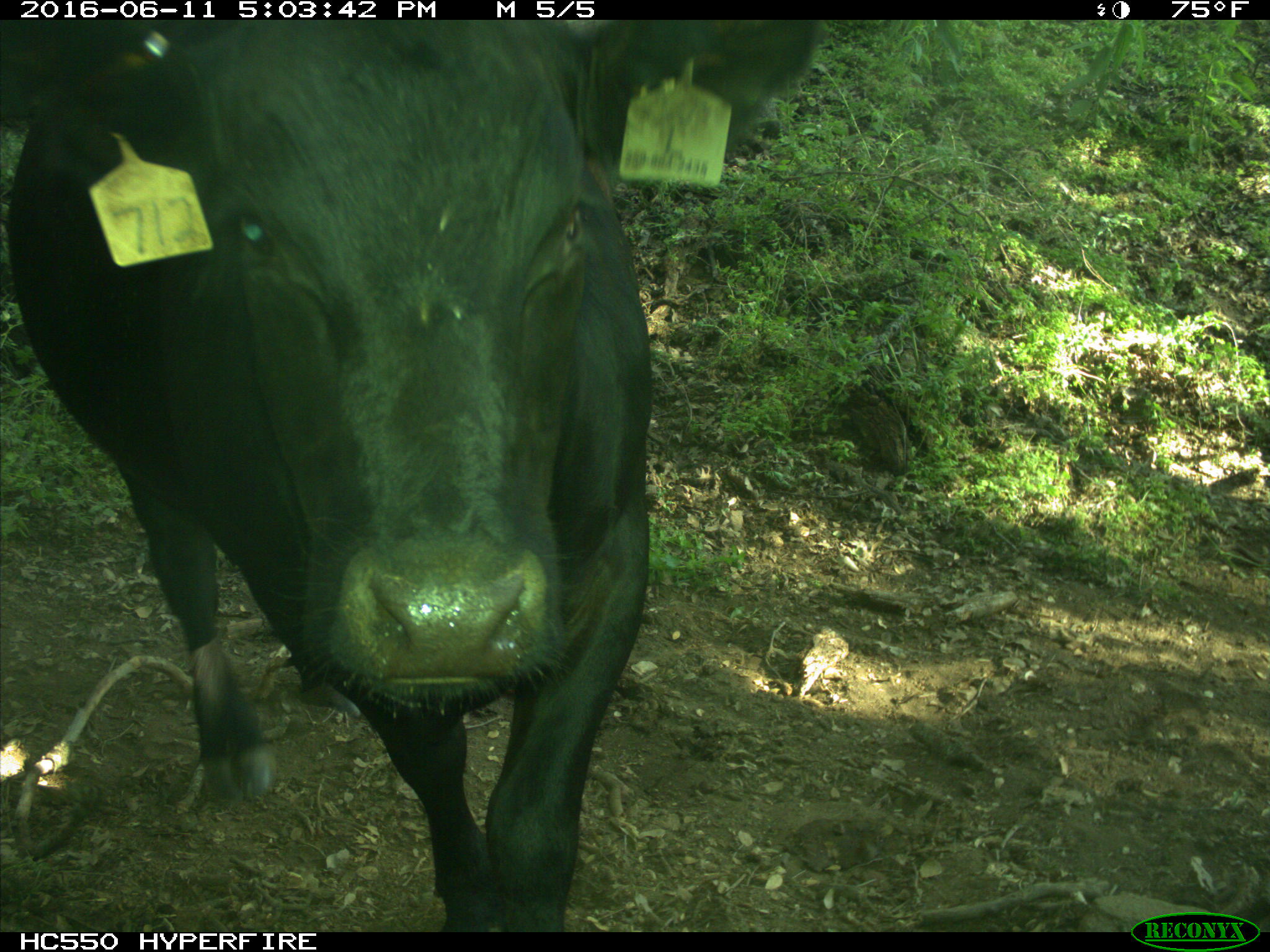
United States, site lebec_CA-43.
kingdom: Animalia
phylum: Chordata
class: Mammalia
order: Artiodactyla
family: Bovidae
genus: Bos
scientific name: Bos taurus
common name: domestic cow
Bos taurus (domestic cow).